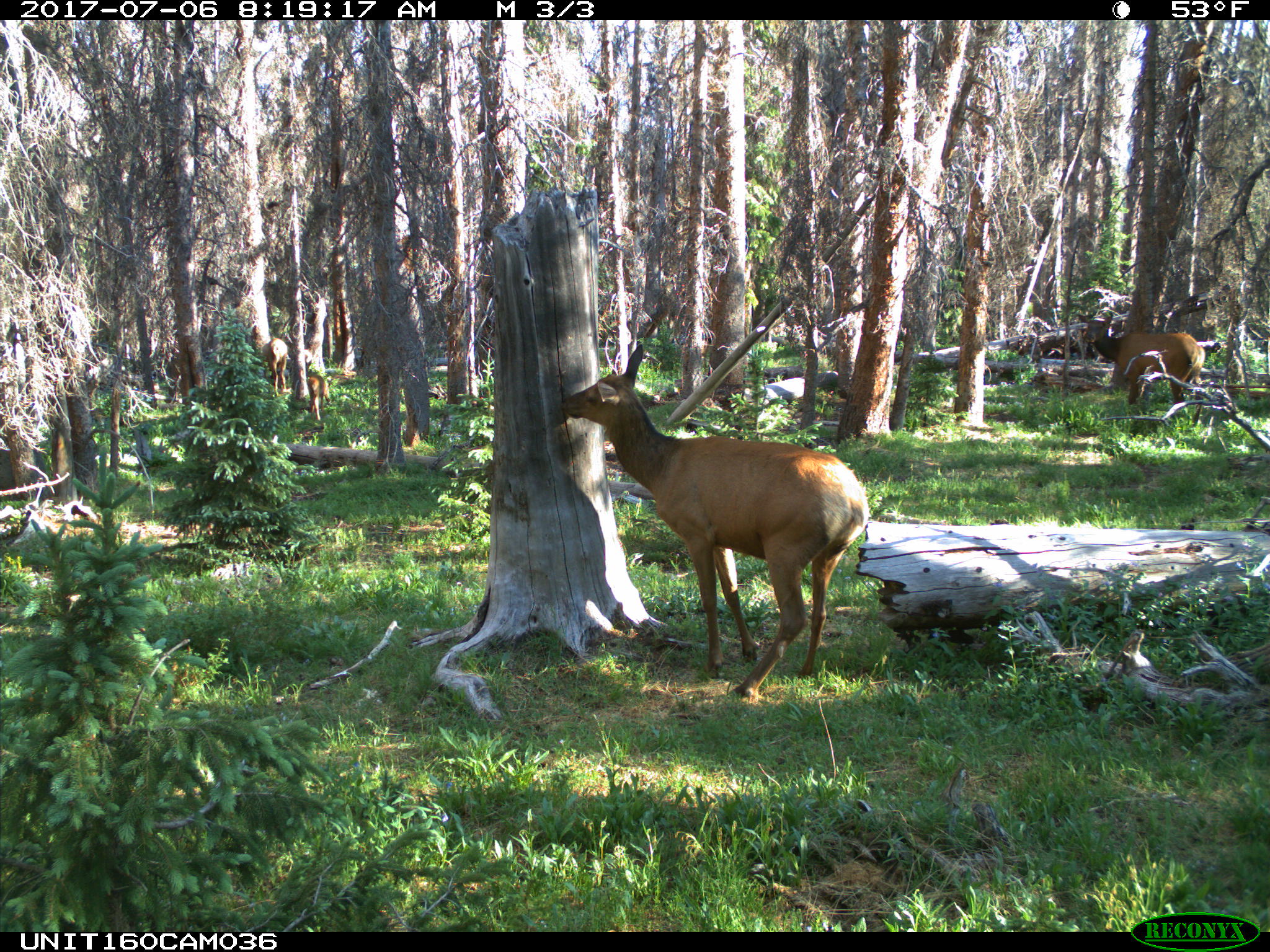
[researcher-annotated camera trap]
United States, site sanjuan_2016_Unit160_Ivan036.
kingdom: Animalia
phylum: Chordata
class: Mammalia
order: Artiodactyla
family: Cervidae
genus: Cervus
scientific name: Cervus elaphus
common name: red deer